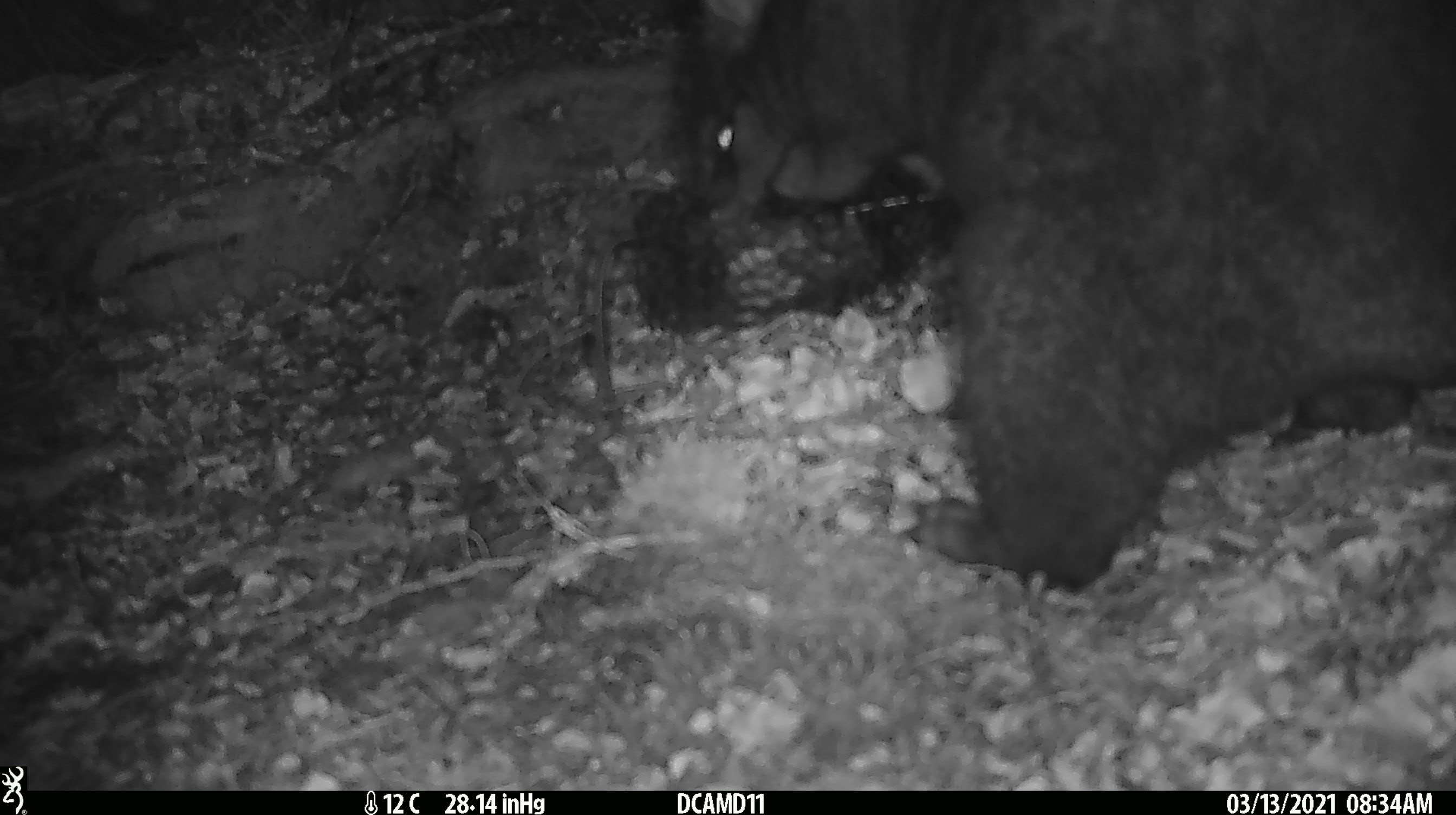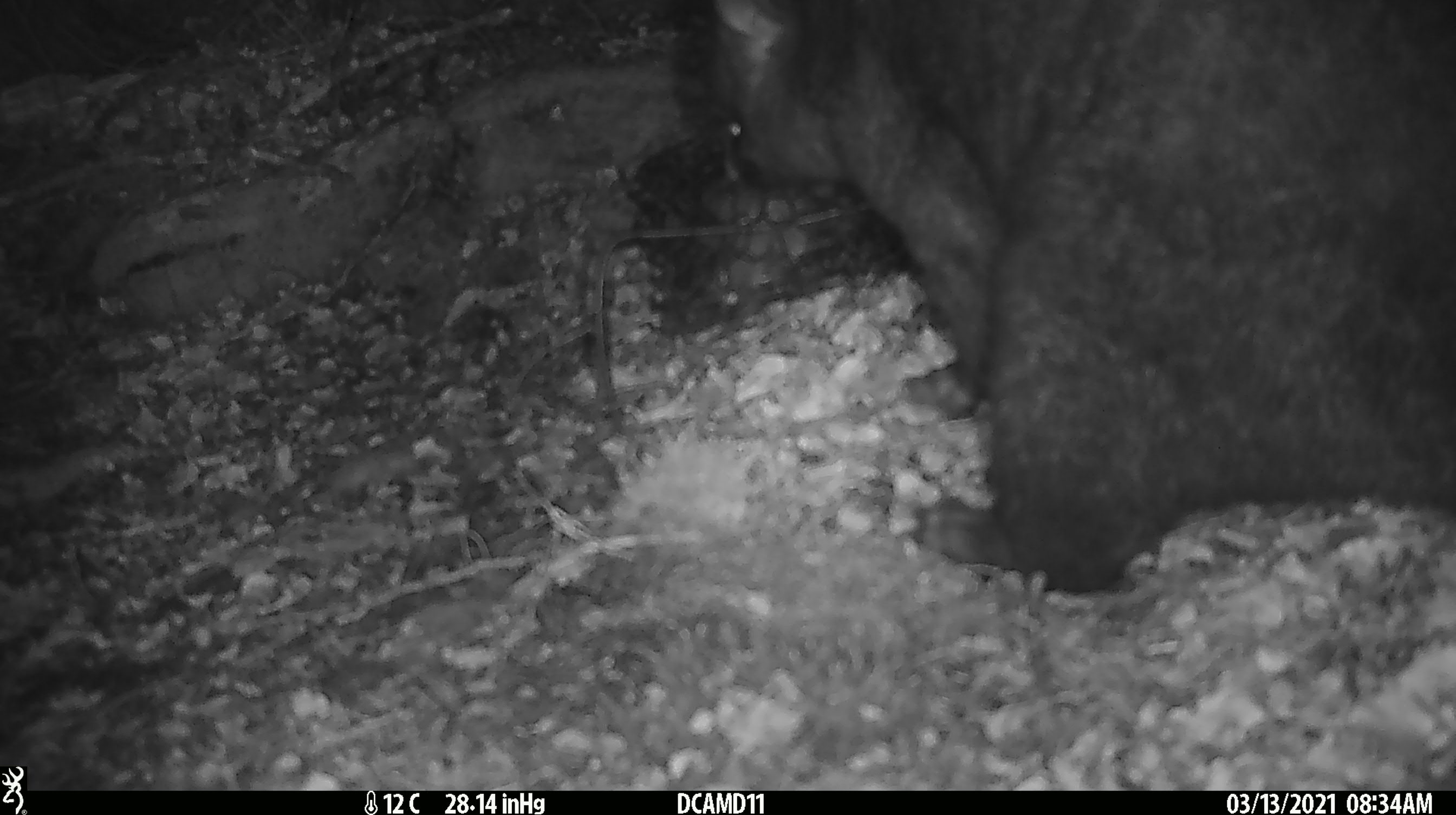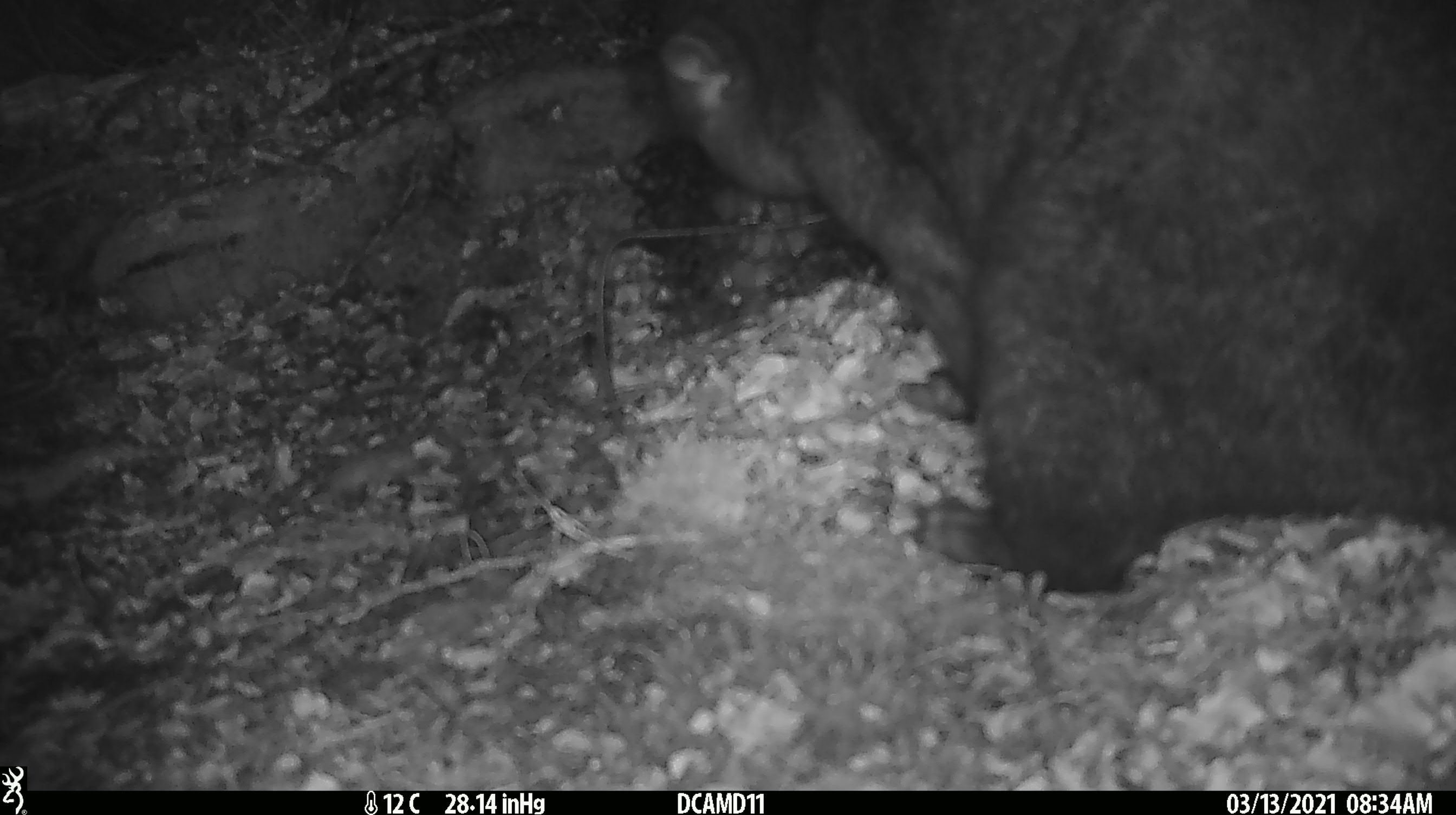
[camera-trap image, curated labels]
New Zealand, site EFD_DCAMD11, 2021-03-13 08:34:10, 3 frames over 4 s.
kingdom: Animalia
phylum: Chordata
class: Mammalia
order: Diprotodontia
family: Phalangeridae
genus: Trichosurus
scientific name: Trichosurus vulpecula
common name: common brushtail possum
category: possum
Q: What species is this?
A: Possum (common brushtail possum) (Trichosurus vulpecula).